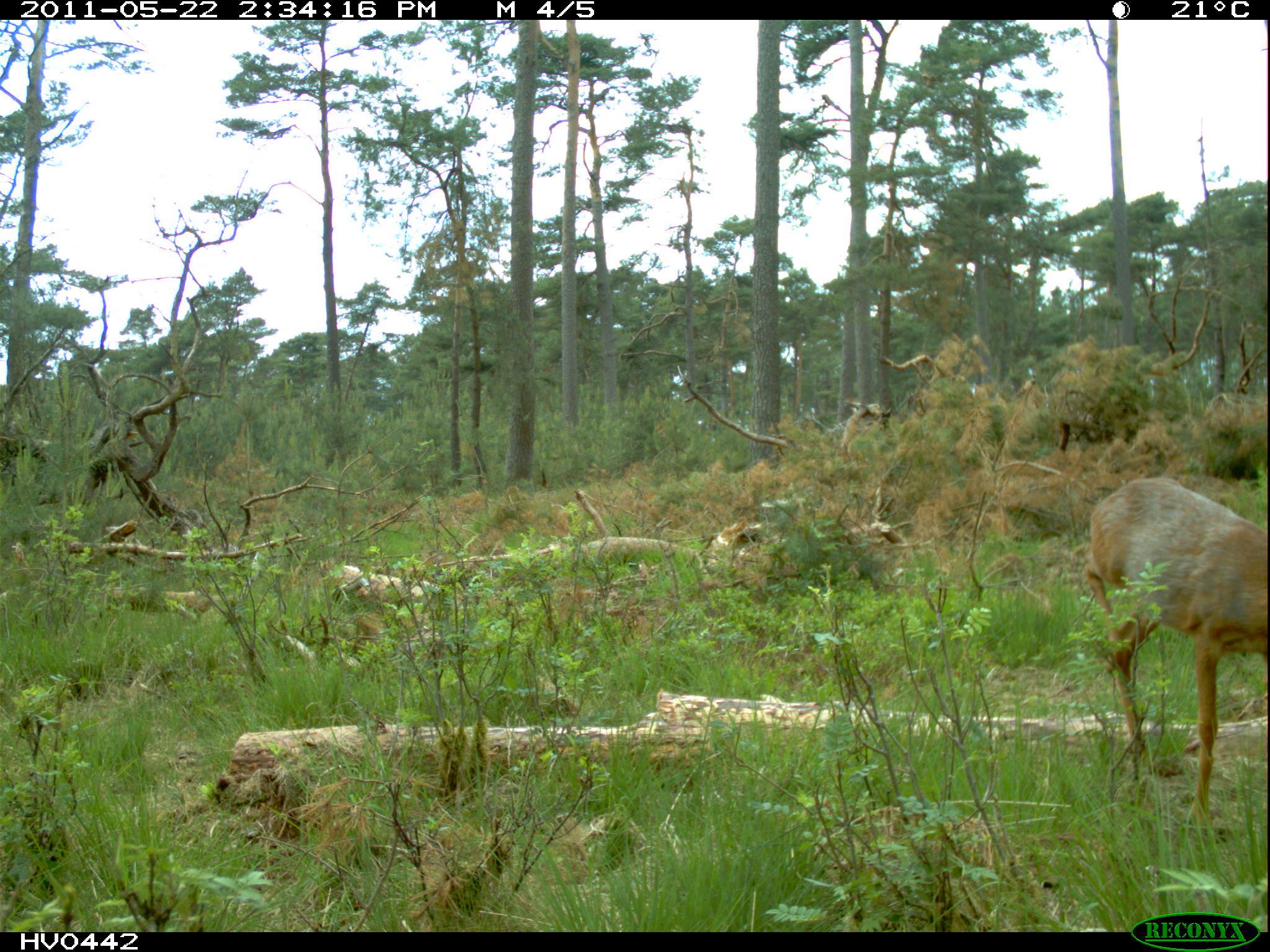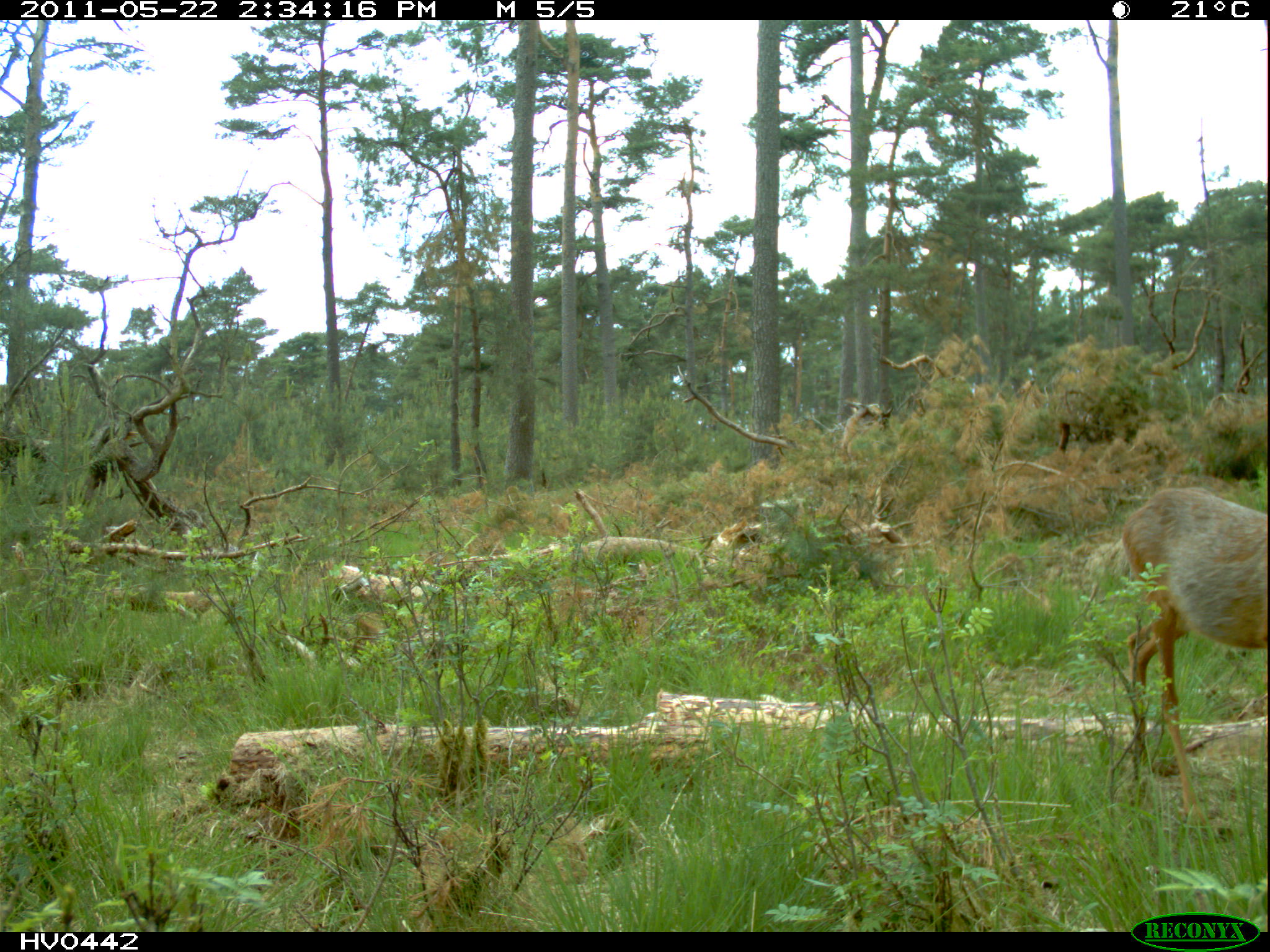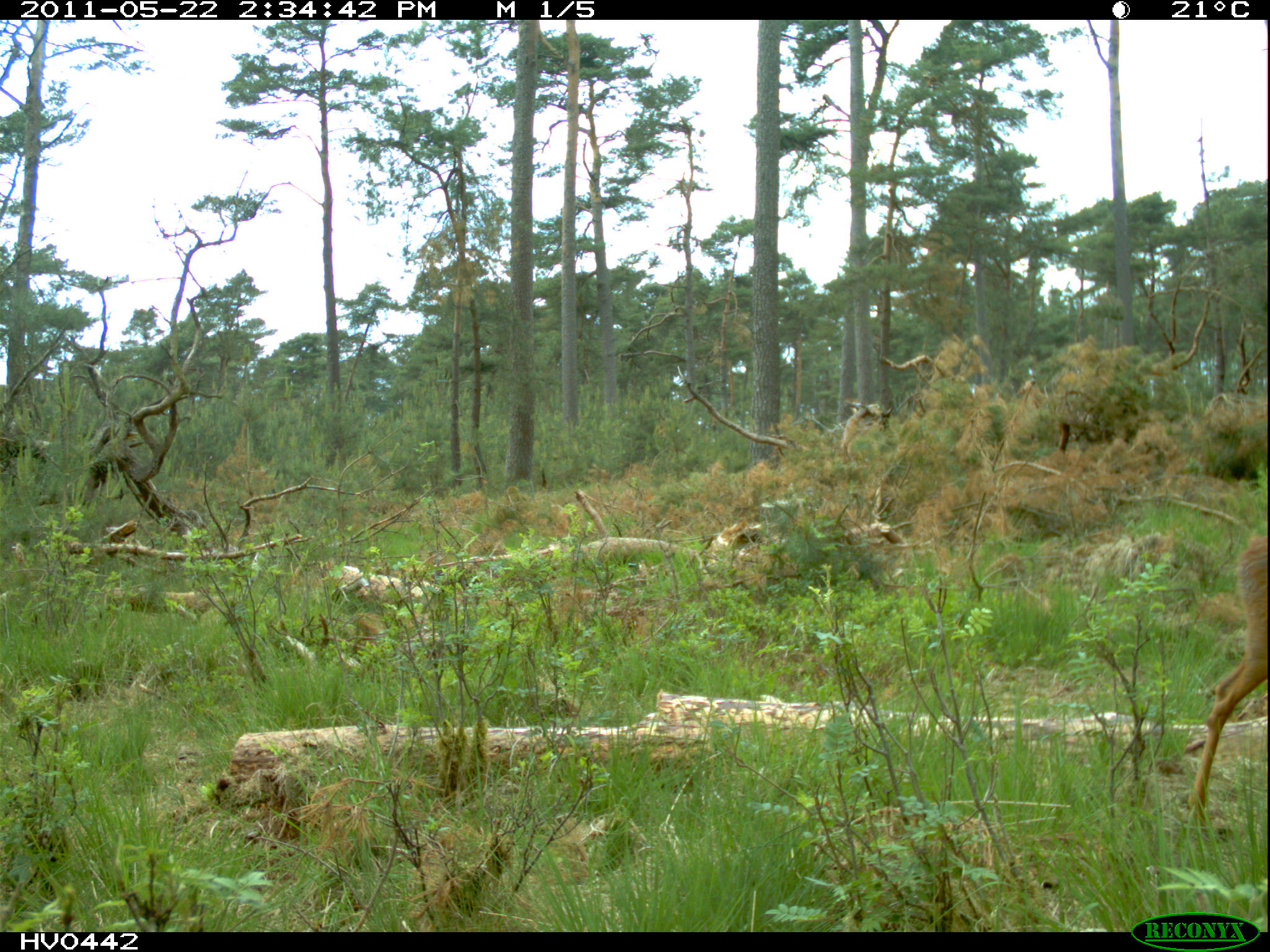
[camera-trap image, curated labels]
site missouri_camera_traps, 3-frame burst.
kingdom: Animalia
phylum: Chordata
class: Mammalia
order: Artiodactyla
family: Cervidae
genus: Capreolus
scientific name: Capreolus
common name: roe deer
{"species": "roe deer (Capreolus)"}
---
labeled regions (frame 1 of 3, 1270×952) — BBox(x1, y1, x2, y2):
roe deer: BBox(1078, 472, 1269, 835)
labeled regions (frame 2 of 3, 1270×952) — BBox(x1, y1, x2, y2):
roe deer: BBox(1117, 483, 1266, 785)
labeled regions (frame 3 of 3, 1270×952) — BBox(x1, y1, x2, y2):
roe deer: BBox(1190, 507, 1266, 820)